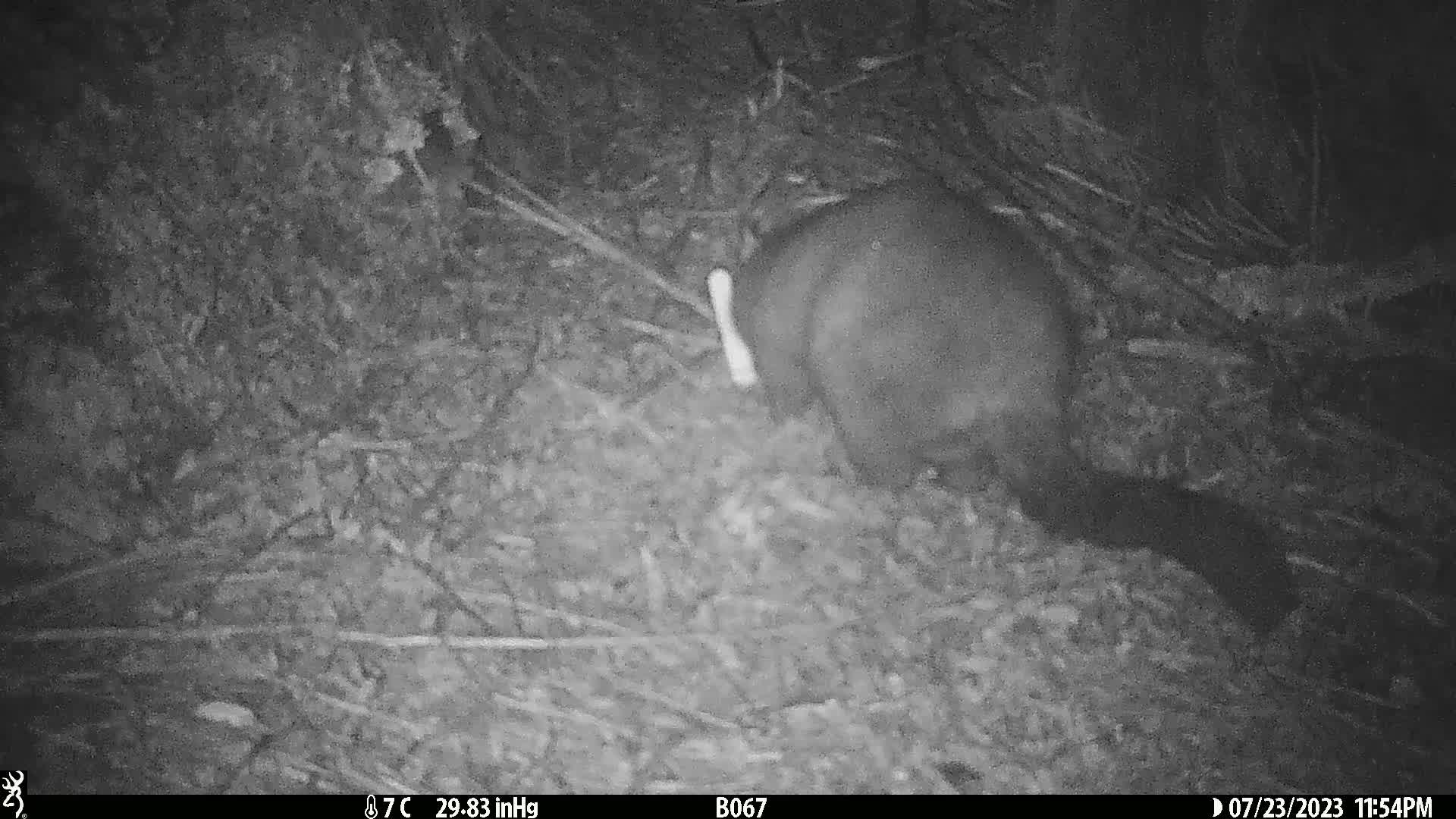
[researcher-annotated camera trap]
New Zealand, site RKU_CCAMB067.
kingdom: Animalia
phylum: Chordata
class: Mammalia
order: Diprotodontia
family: Phalangeridae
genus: Trichosurus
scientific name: Trichosurus vulpecula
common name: common brushtail possum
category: possum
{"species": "possum (common brushtail possum) (Trichosurus vulpecula)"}